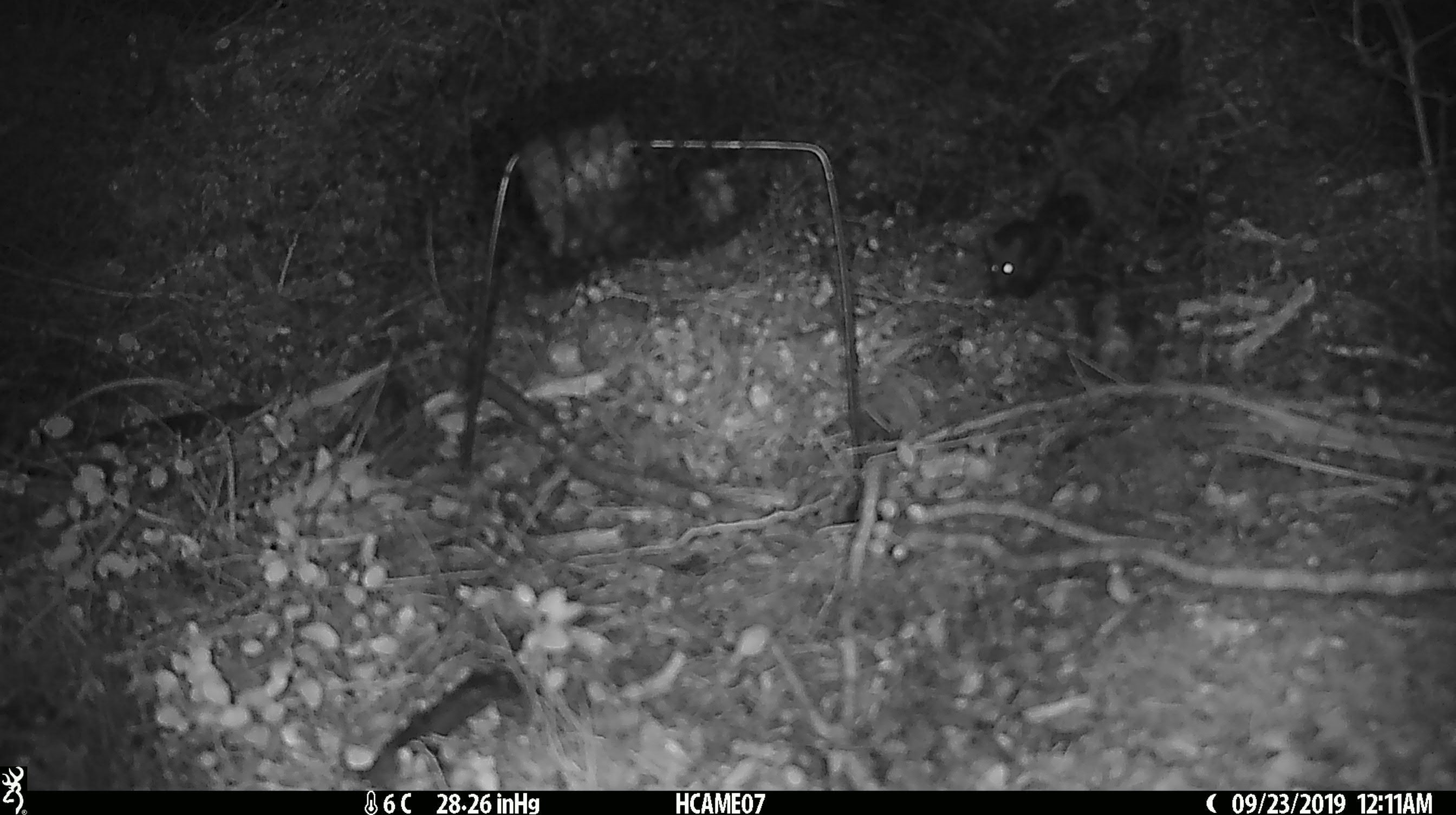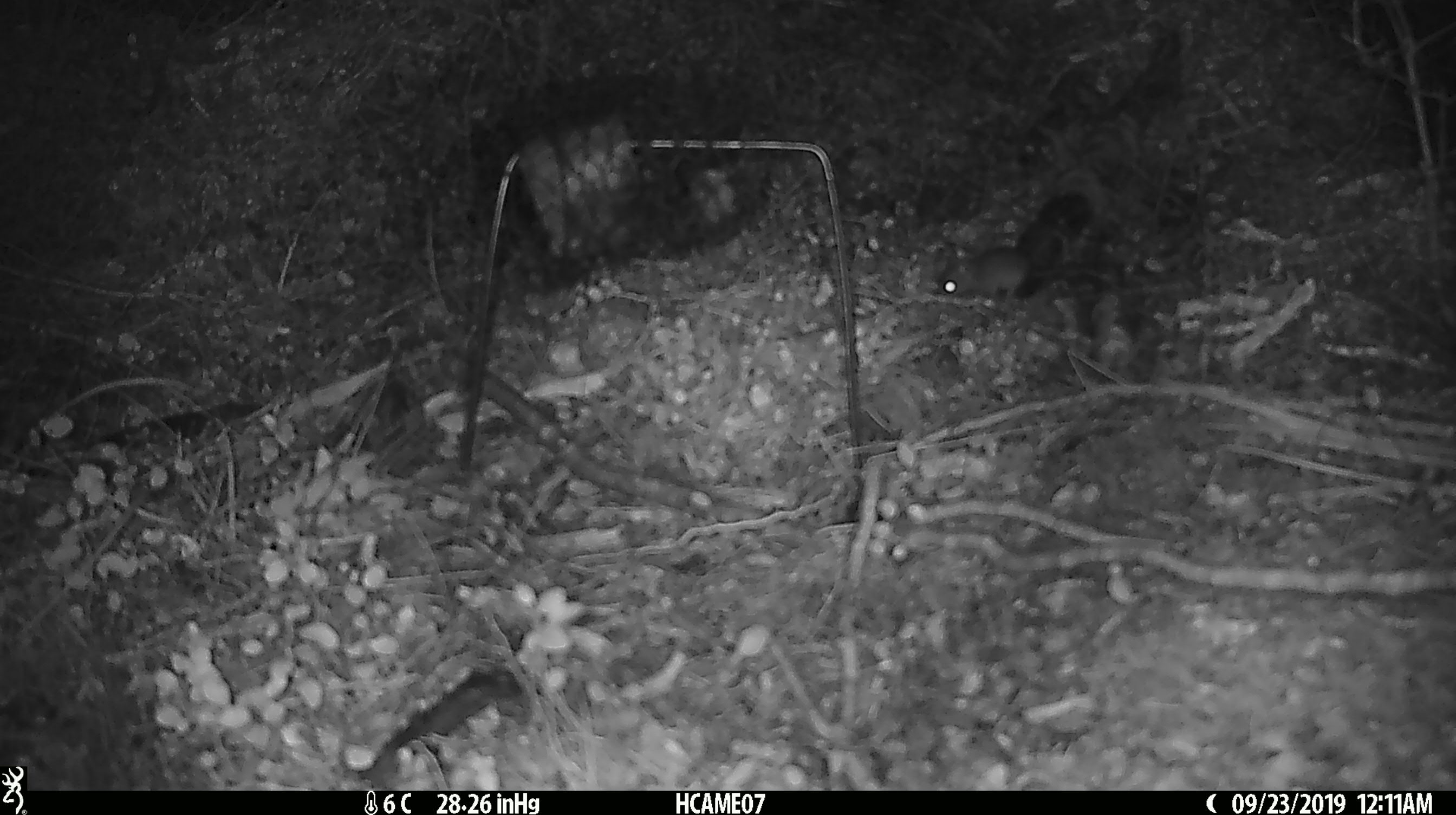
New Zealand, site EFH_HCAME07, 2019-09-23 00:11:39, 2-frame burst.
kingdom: Animalia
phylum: Chordata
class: Mammalia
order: Rodentia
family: Muridae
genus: Mus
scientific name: Mus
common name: mouse